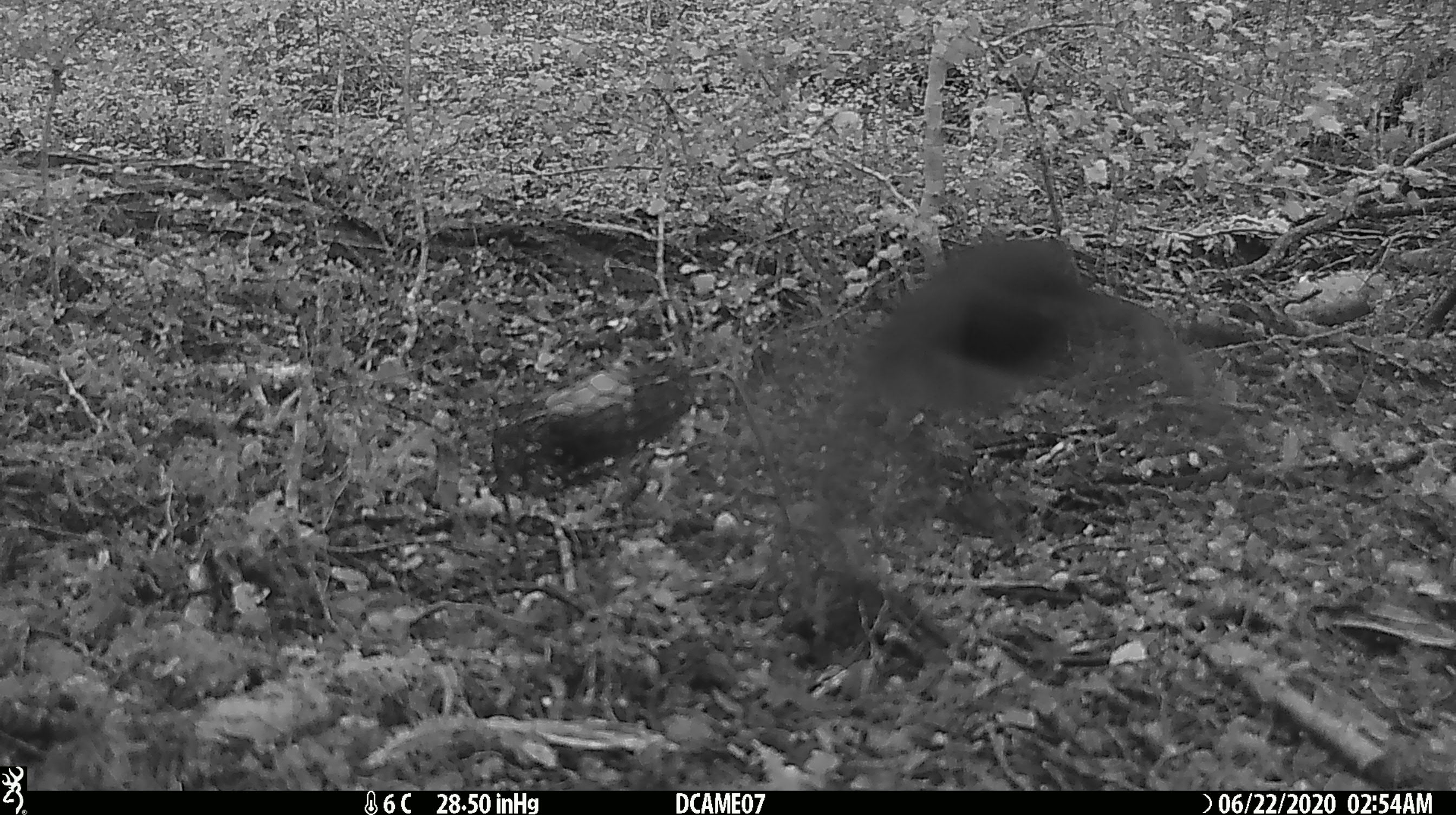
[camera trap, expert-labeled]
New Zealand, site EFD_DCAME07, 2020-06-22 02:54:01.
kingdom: Animalia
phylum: Chordata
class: Aves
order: Passeriformes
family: Petroicidae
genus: Petroica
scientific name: Petroica australis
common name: new zealand robin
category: robin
Robin (new zealand robin) (Petroica australis).